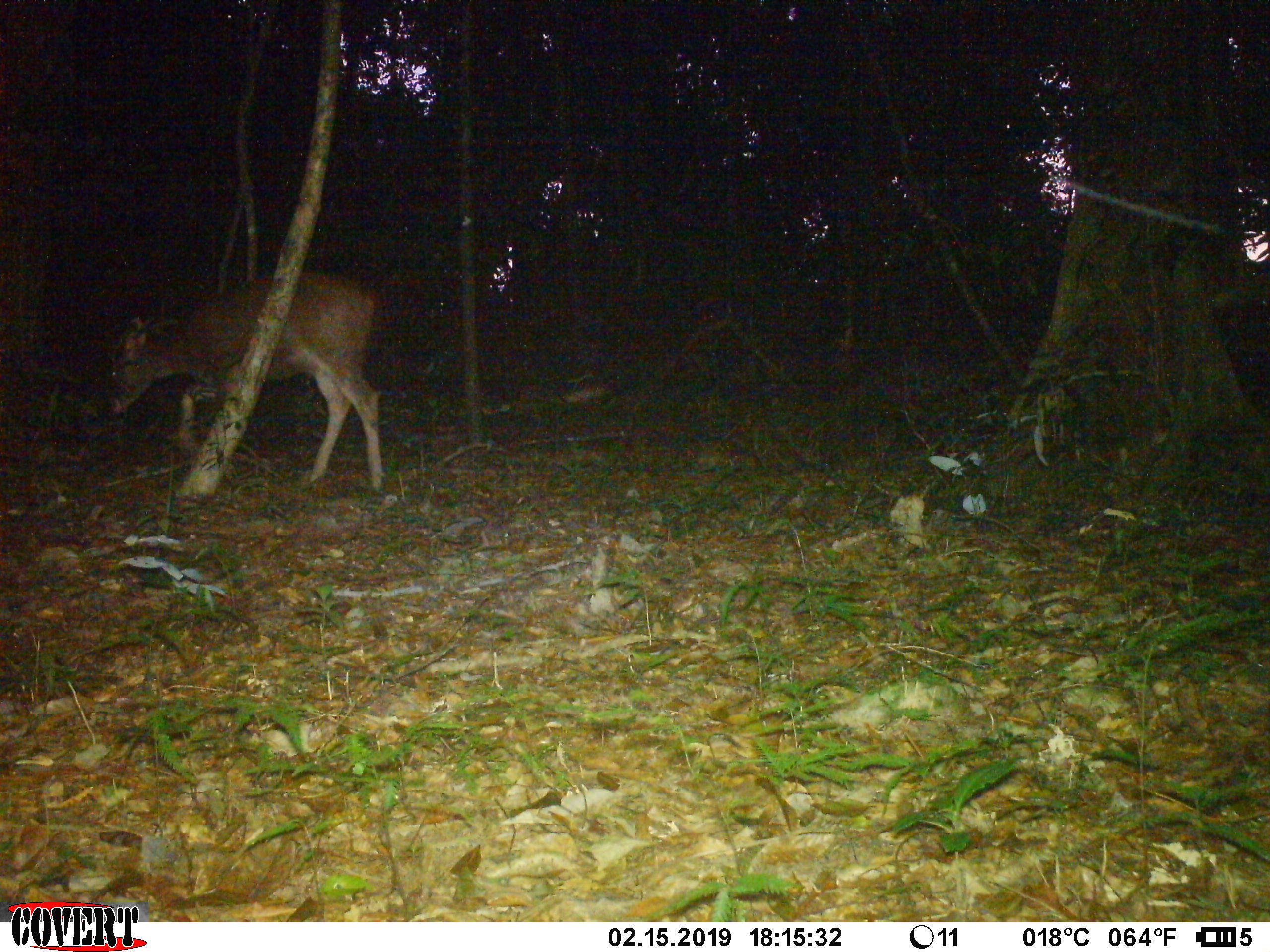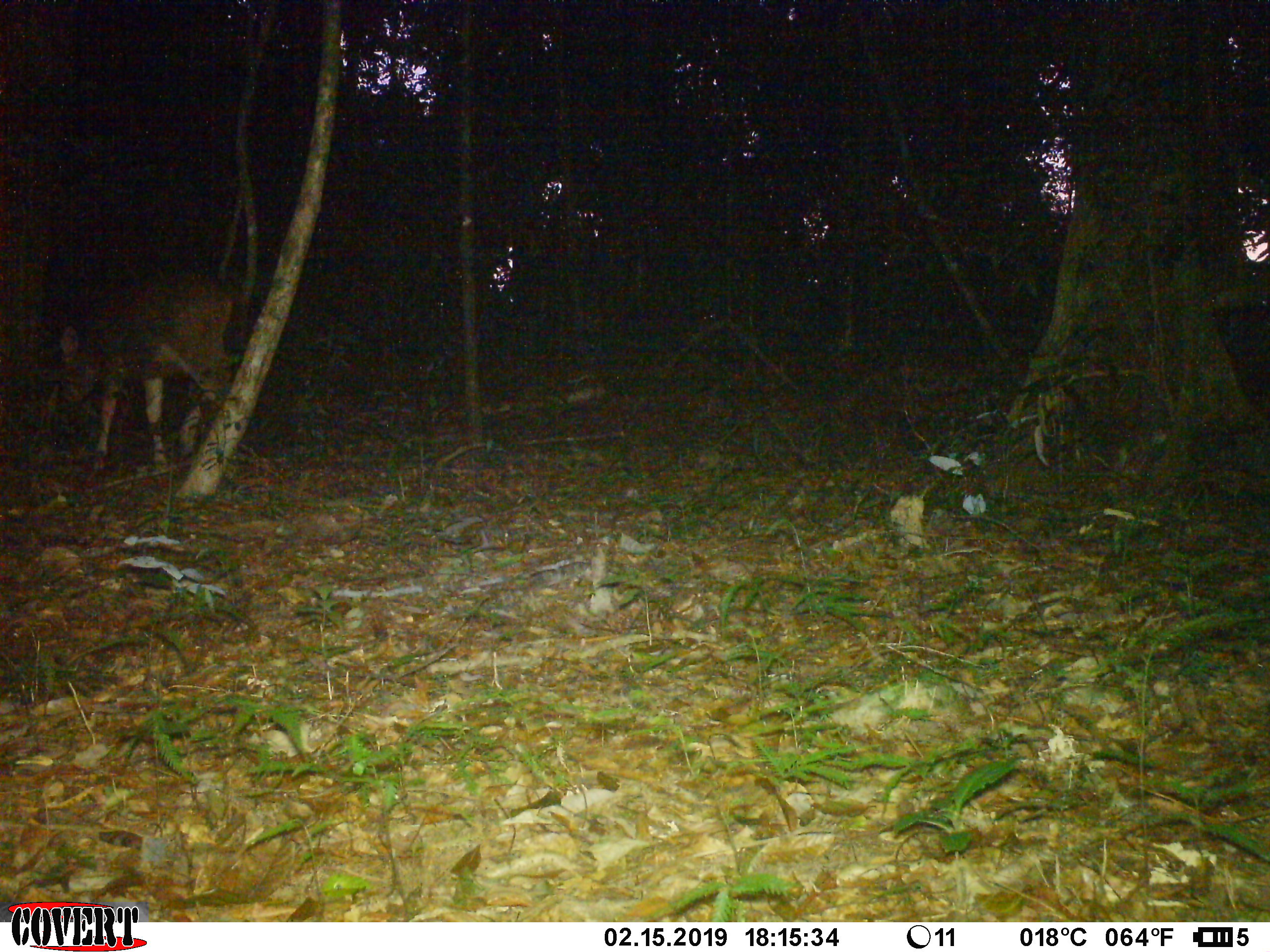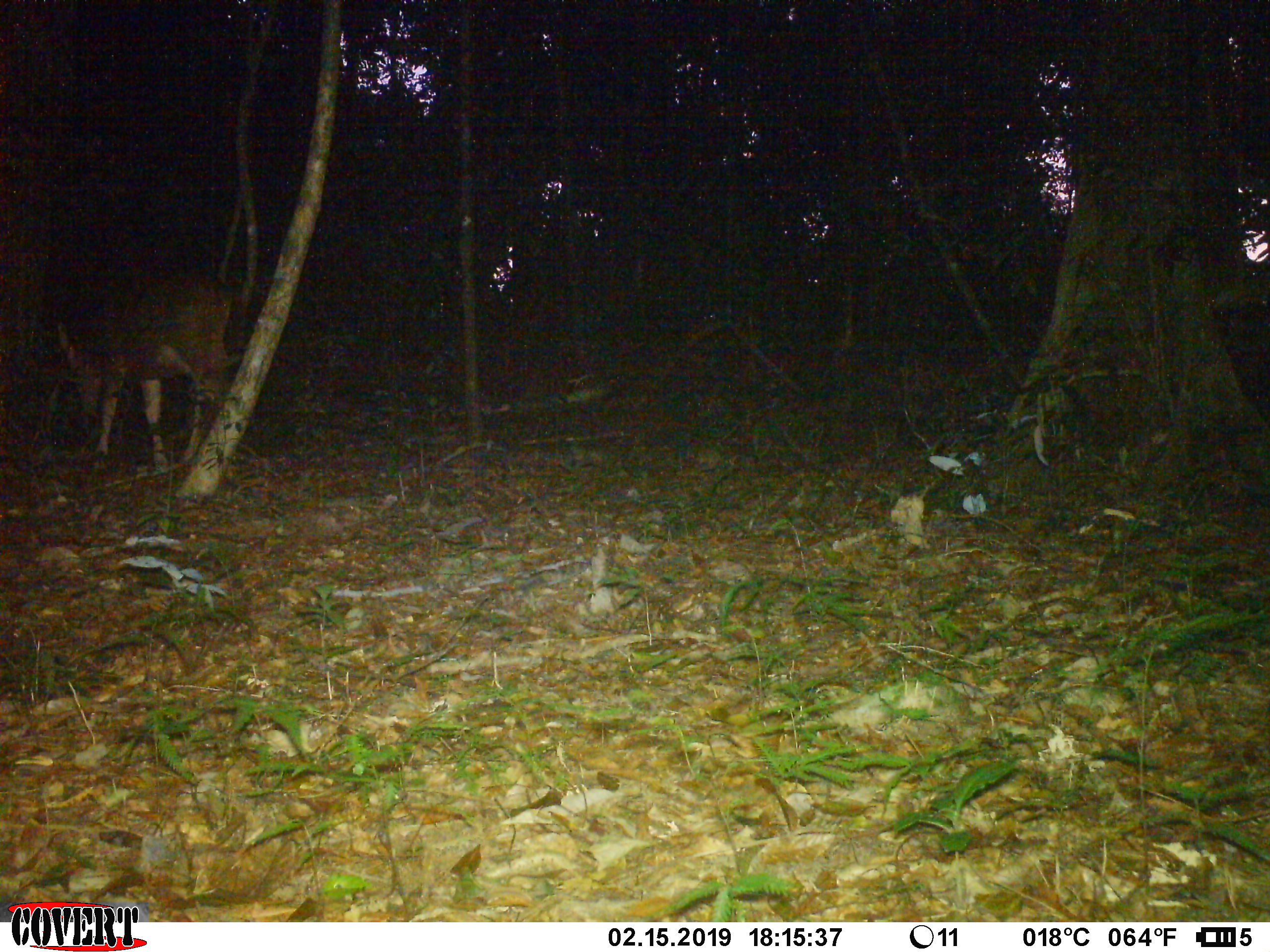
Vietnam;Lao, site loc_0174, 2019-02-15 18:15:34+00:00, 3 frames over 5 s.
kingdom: Animalia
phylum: Chordata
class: Mammalia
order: Artiodactyla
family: Cervidae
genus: Rusa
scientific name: Rusa unicolor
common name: sambar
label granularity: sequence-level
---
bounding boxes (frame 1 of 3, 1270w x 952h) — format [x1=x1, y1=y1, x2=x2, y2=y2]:
sambar: [x1=104, y1=269, x2=386, y2=493]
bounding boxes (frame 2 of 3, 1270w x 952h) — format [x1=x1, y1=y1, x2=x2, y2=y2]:
sambar: [x1=39, y1=272, x2=236, y2=477]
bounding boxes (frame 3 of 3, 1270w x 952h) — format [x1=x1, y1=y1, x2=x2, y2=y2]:
sambar: [x1=53, y1=276, x2=233, y2=472]